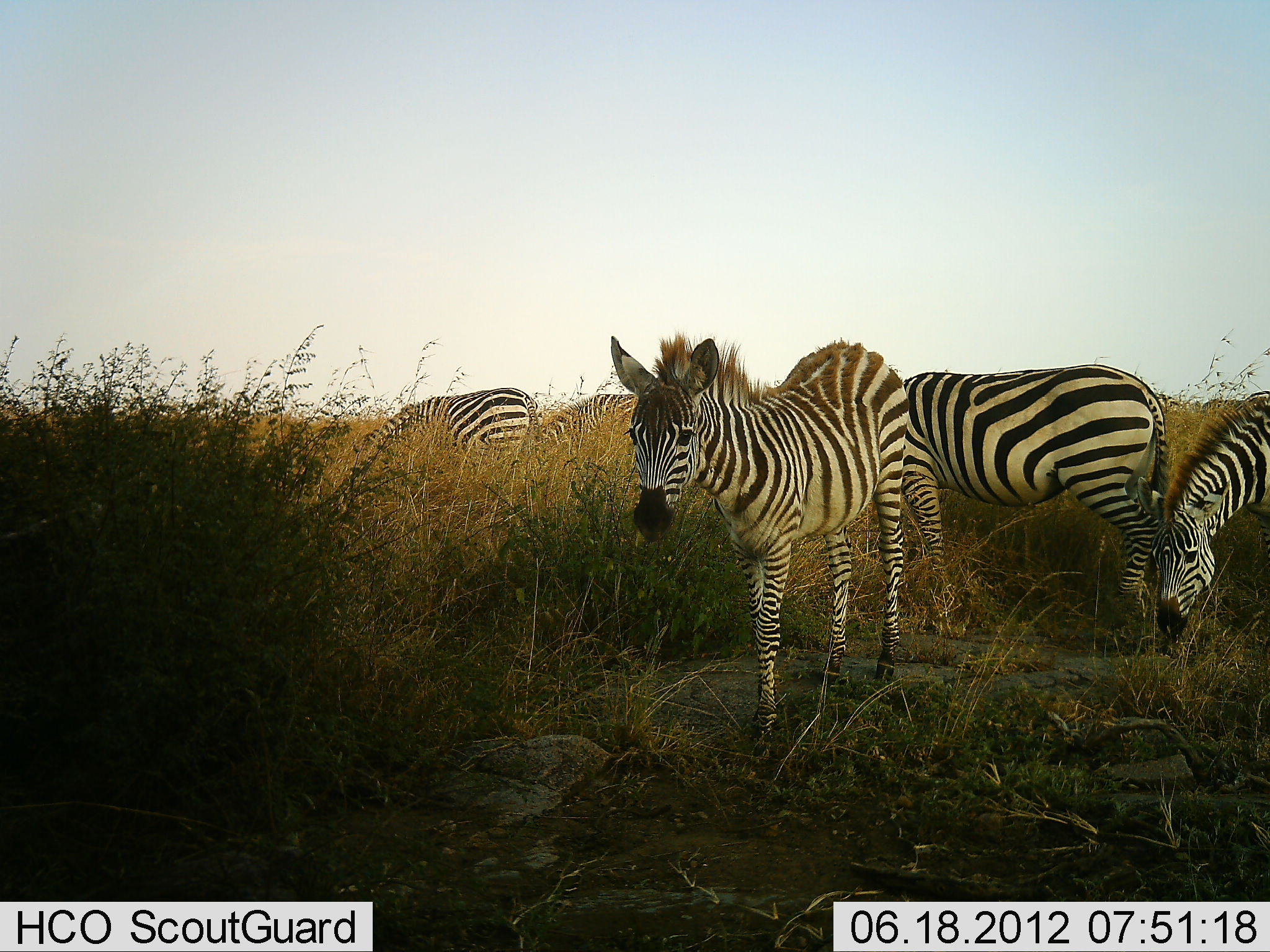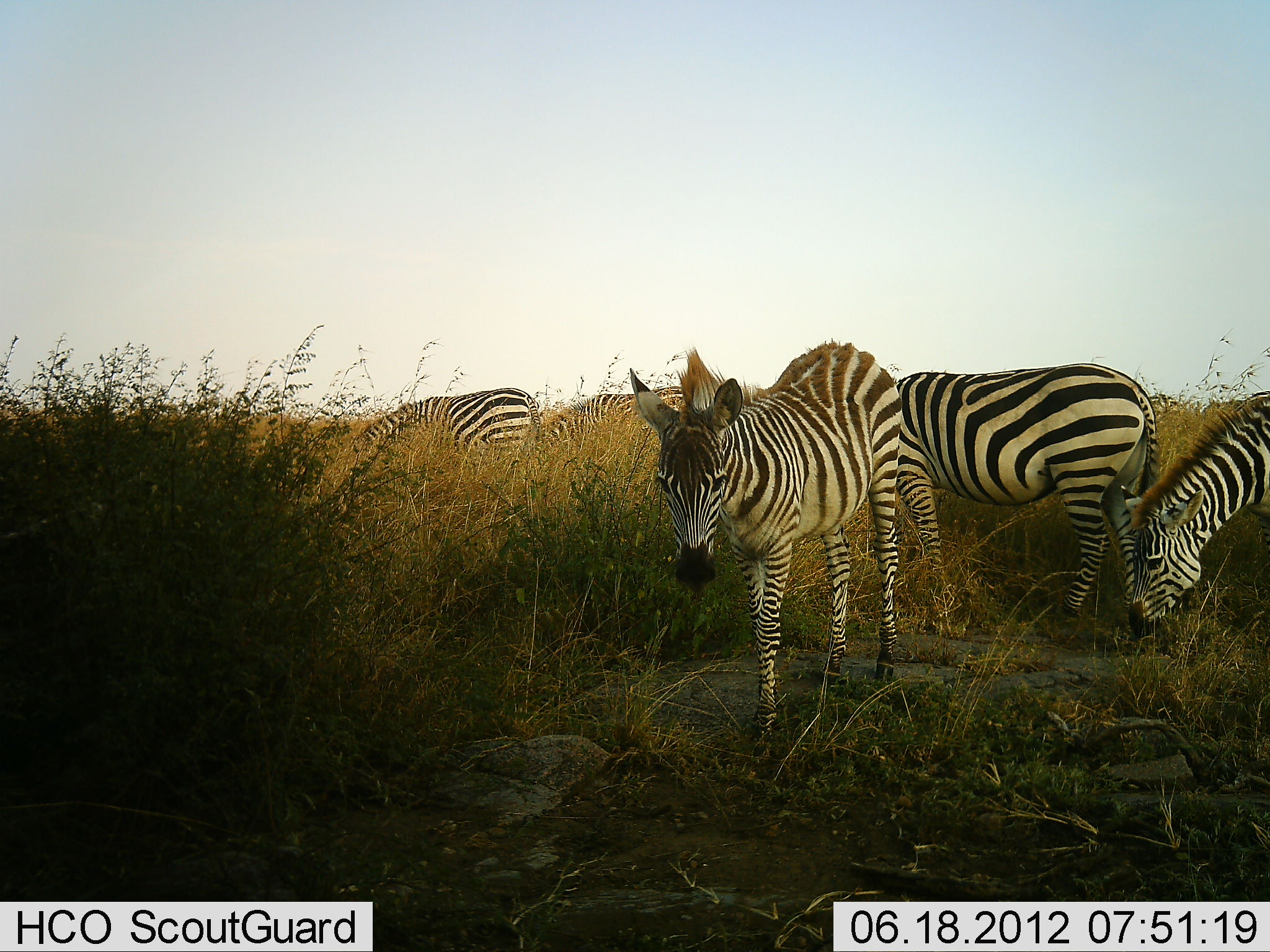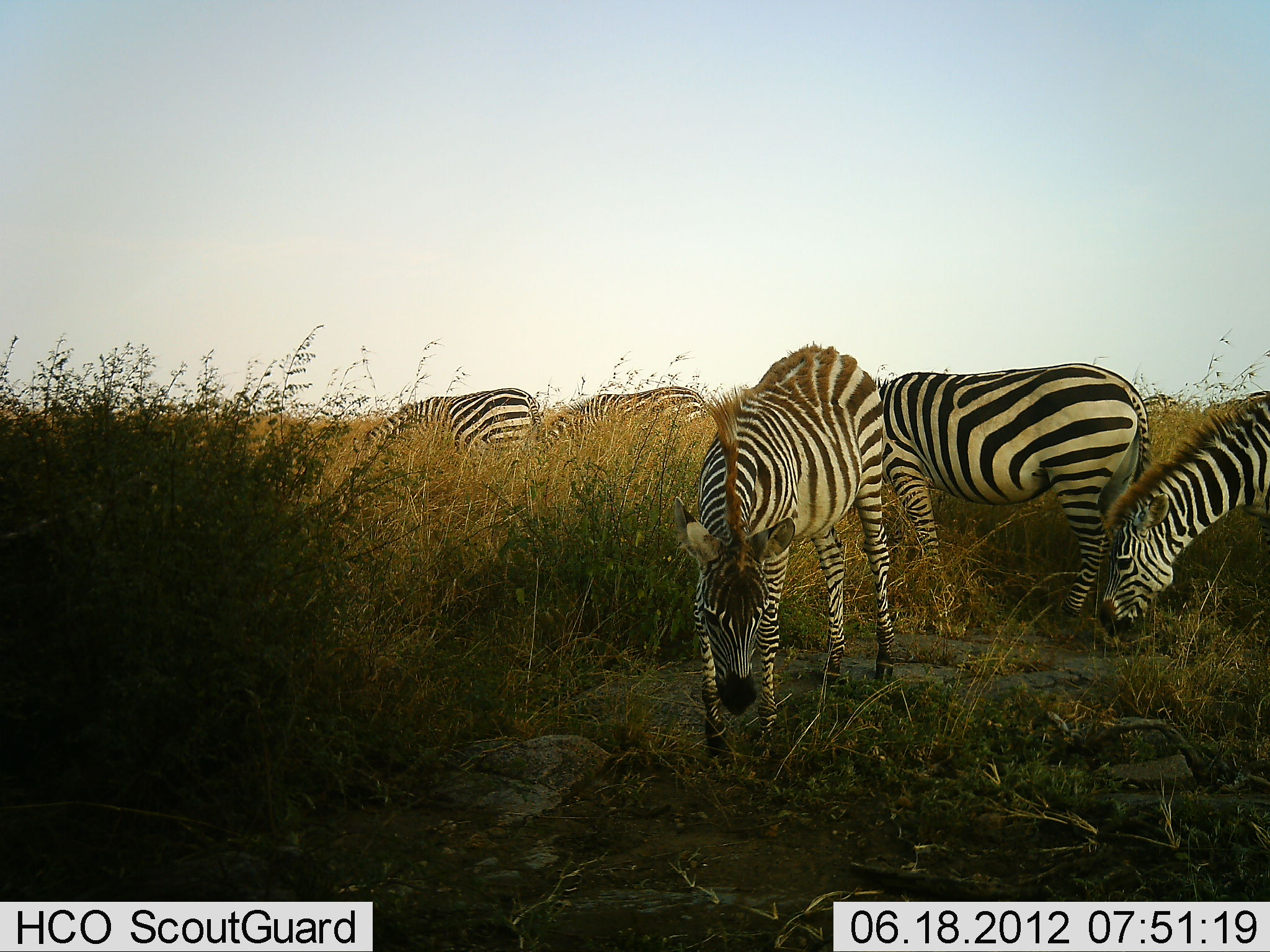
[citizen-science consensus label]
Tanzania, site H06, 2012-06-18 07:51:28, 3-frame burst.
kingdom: Animalia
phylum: Chordata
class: Mammalia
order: Perissodactyla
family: Equidae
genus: Equus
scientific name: Equus quagga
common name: plains zebra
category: zebra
Zebra (plains zebra) (Equus quagga), count 5. Behavior (volunteer vote fractions): standing 40%, resting 0%, moving 20%, interacting 0%. Young present (vote fraction): 40%. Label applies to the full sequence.